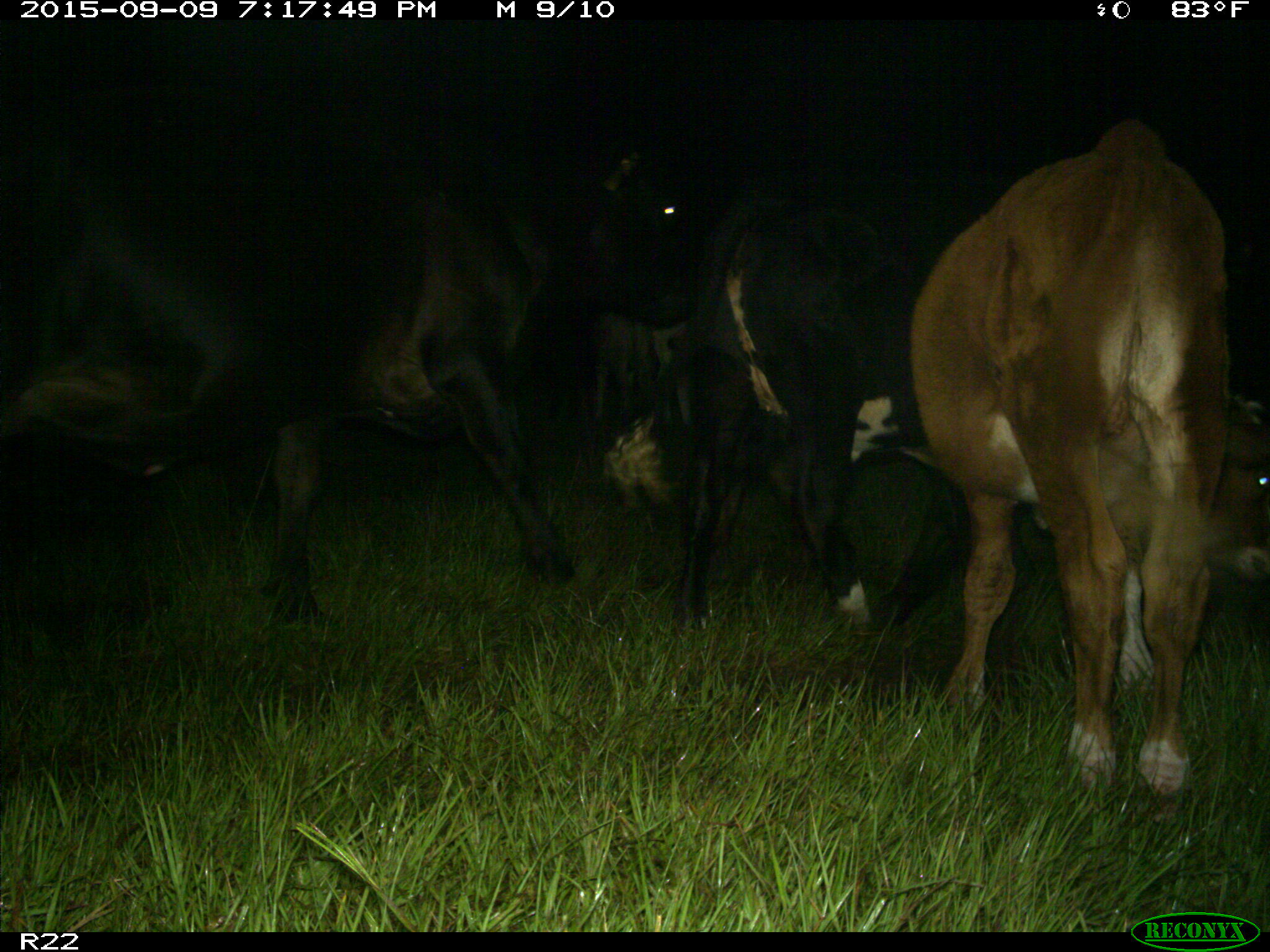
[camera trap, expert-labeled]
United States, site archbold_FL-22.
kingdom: Animalia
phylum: Chordata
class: Mammalia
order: Artiodactyla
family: Bovidae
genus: Bos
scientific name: Bos taurus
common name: domestic cow